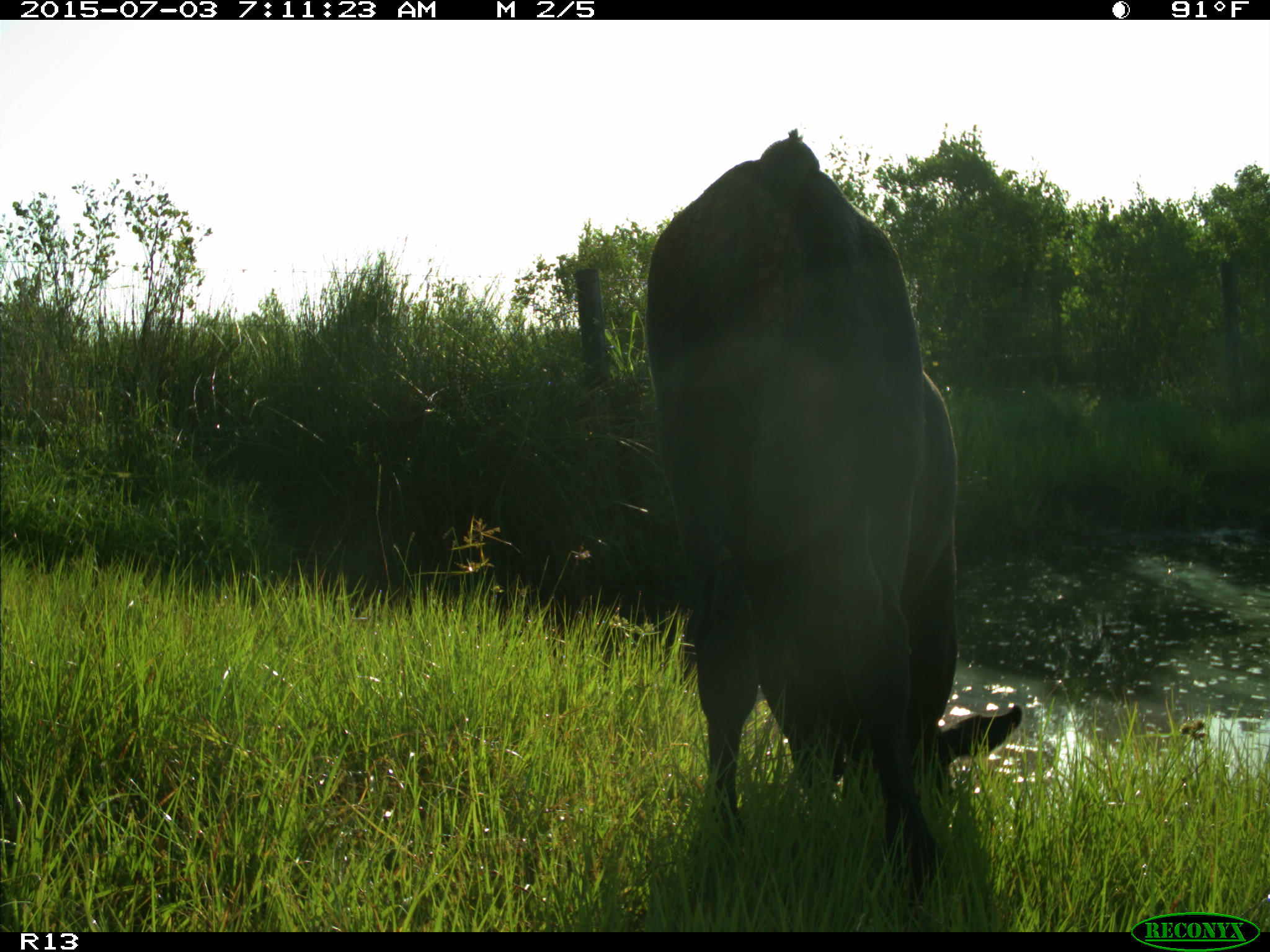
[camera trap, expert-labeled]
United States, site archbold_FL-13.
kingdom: Animalia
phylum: Chordata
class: Mammalia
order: Artiodactyla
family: Bovidae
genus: Bos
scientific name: Bos taurus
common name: domestic cow